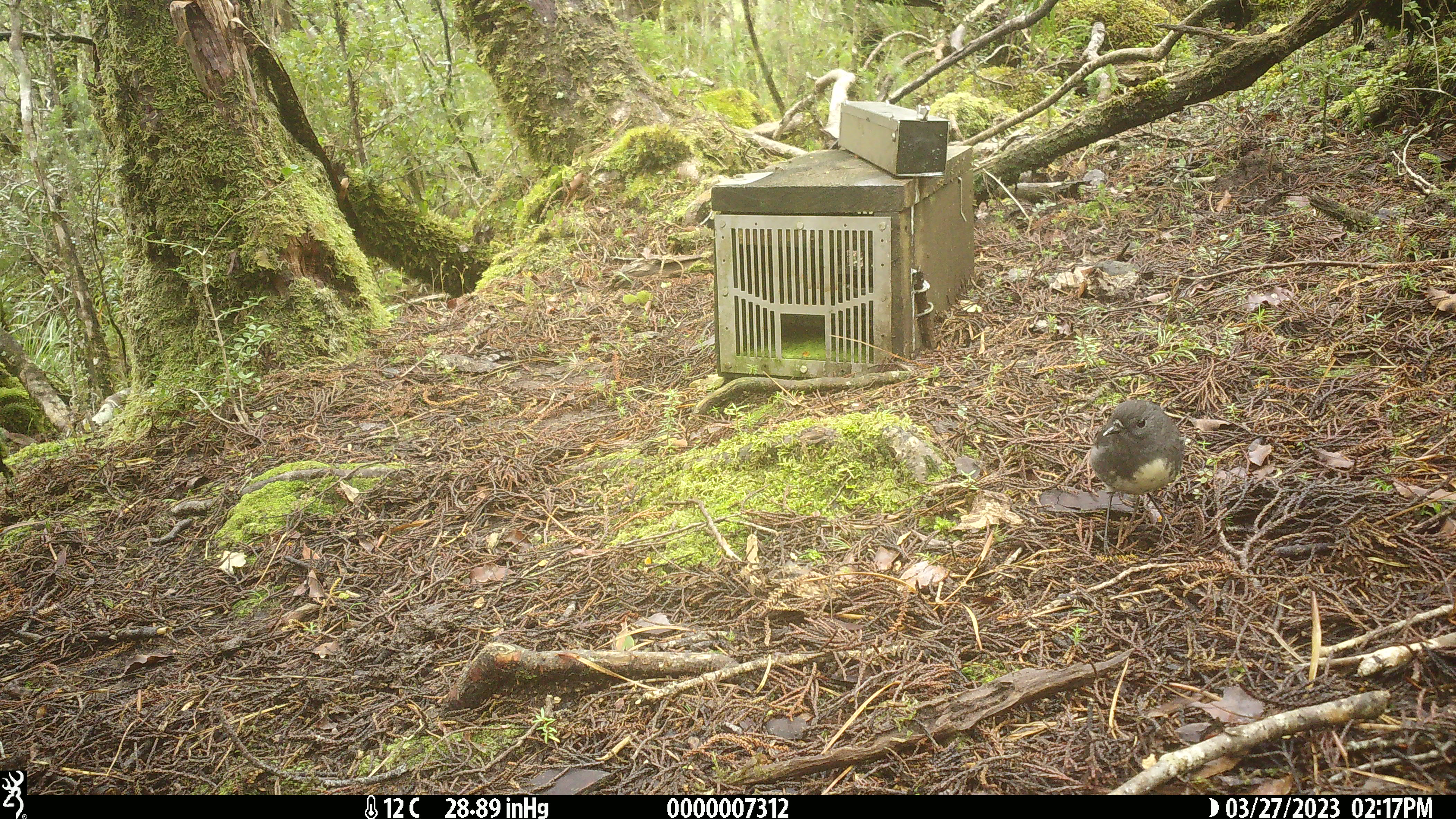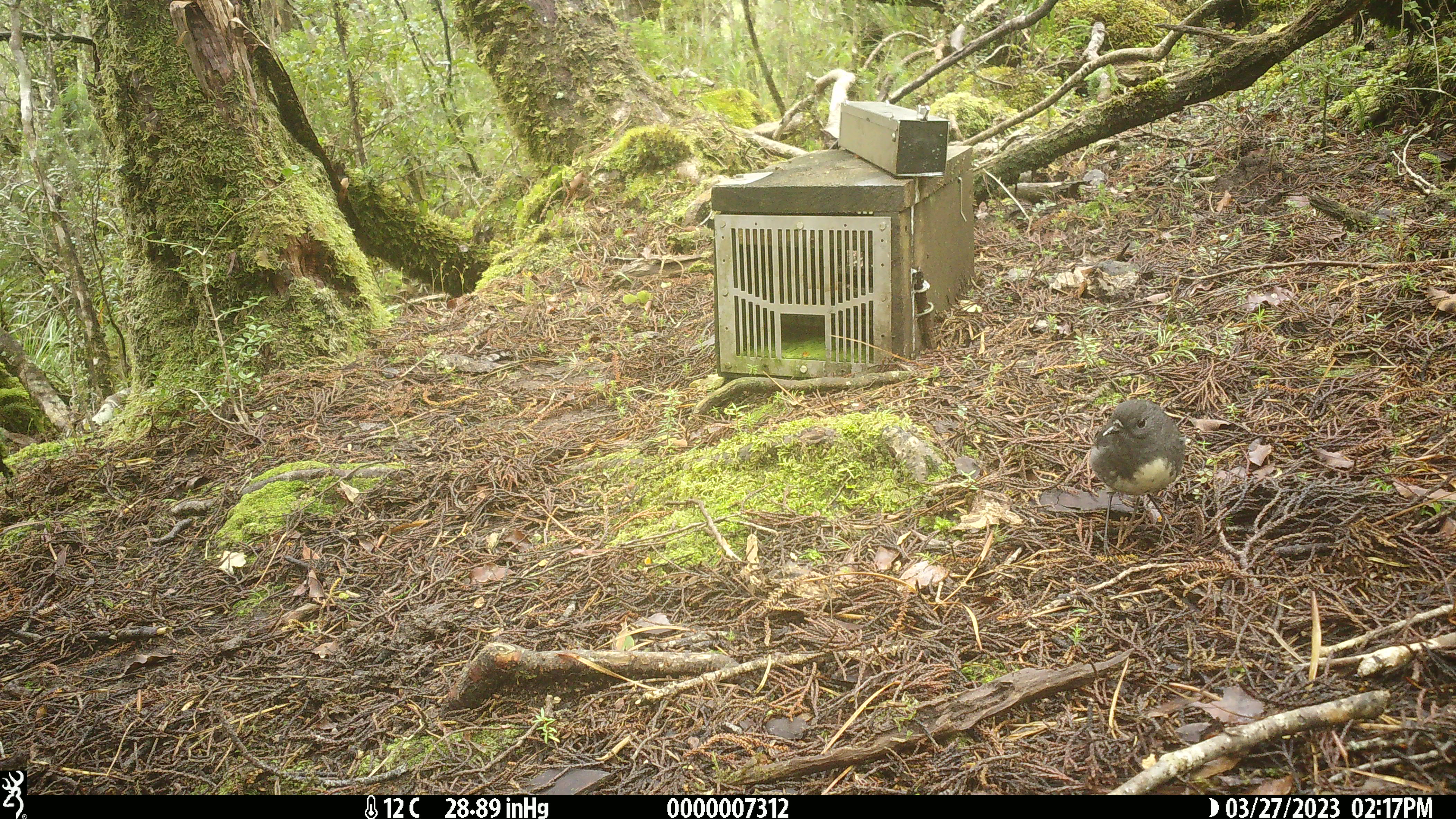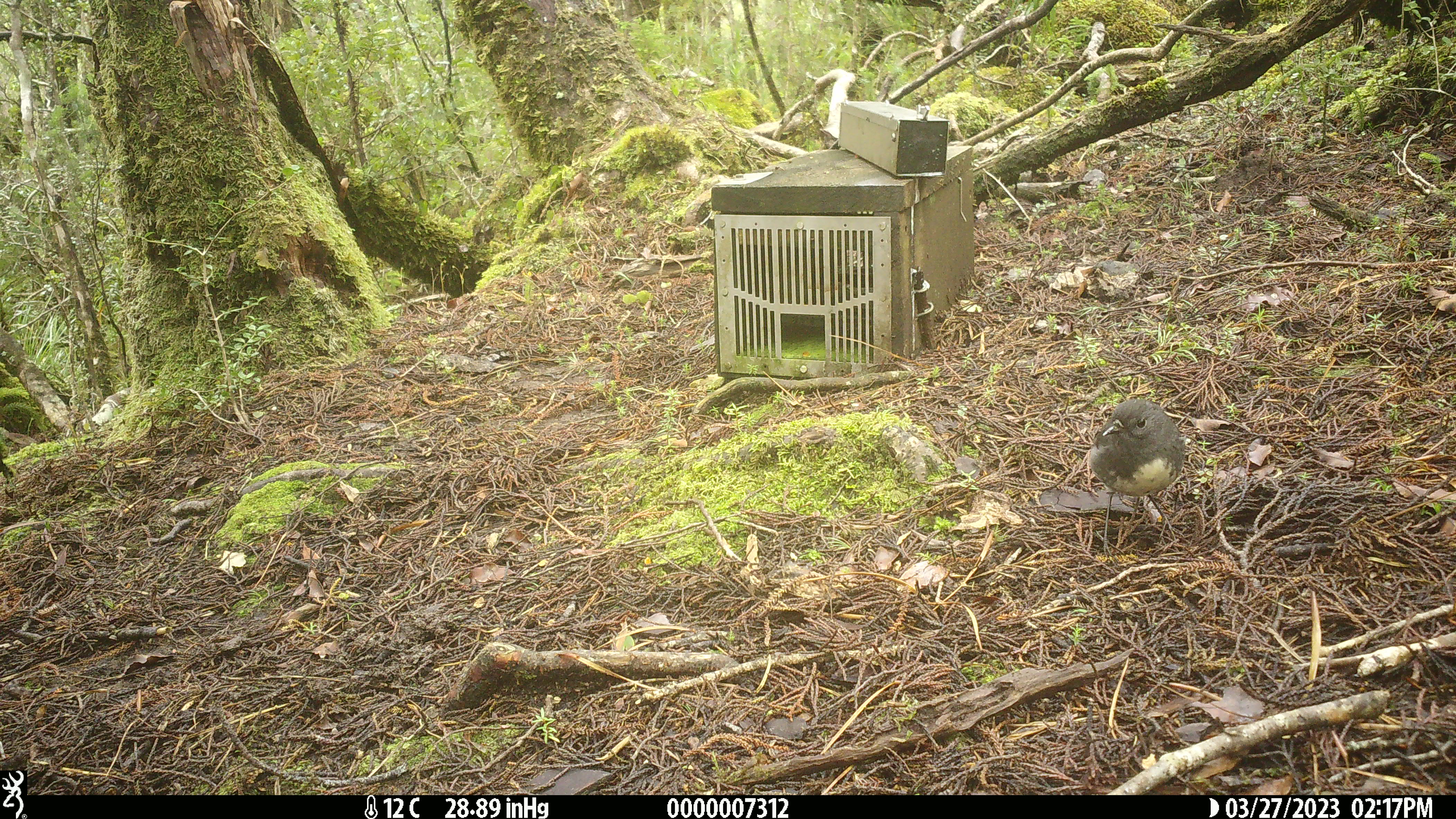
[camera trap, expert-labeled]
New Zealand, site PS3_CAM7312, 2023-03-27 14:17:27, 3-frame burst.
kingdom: Animalia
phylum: Chordata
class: Aves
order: Passeriformes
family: Petroicidae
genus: Petroica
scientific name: Petroica australis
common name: new zealand robin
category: robin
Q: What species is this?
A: Robin (new zealand robin) (Petroica australis).